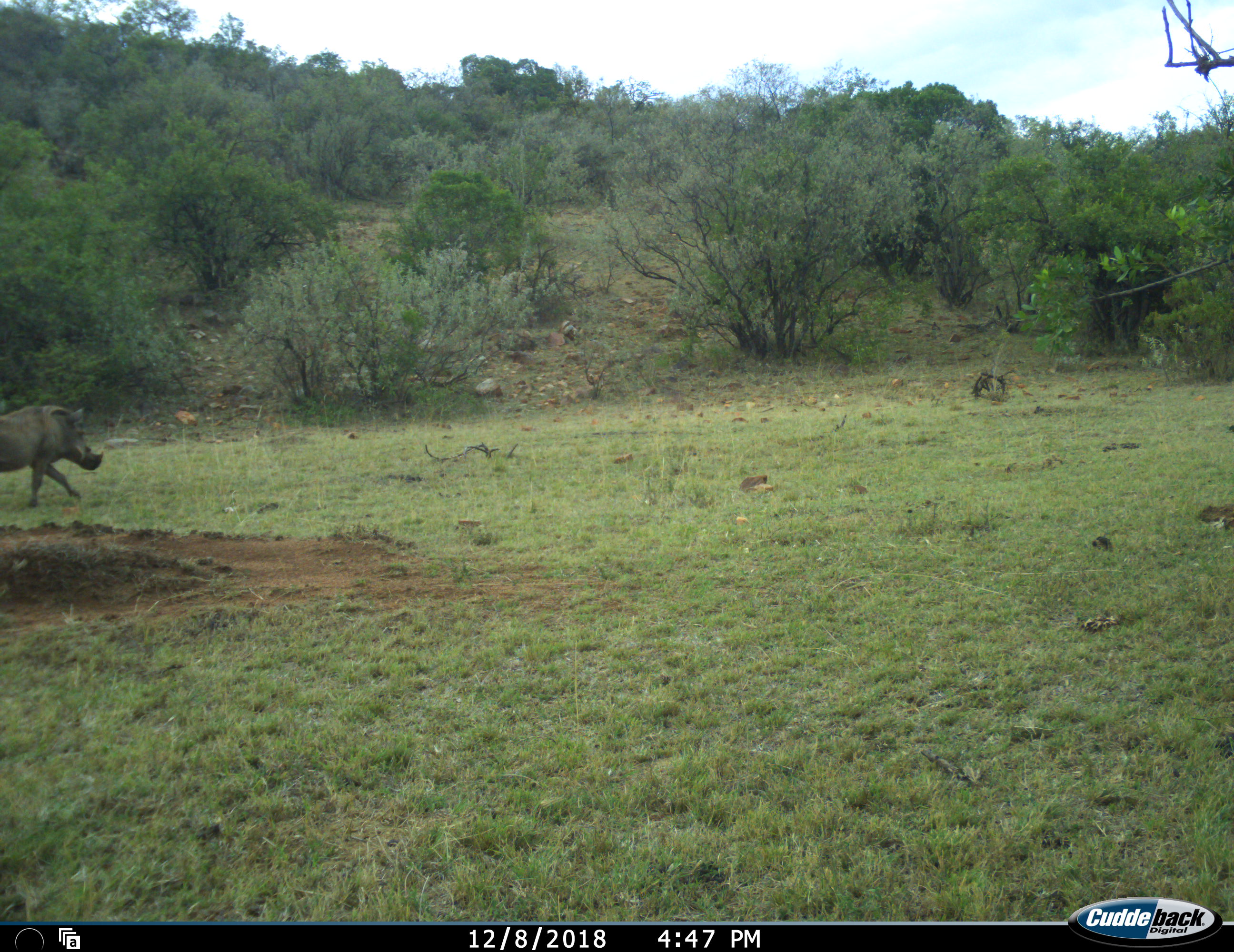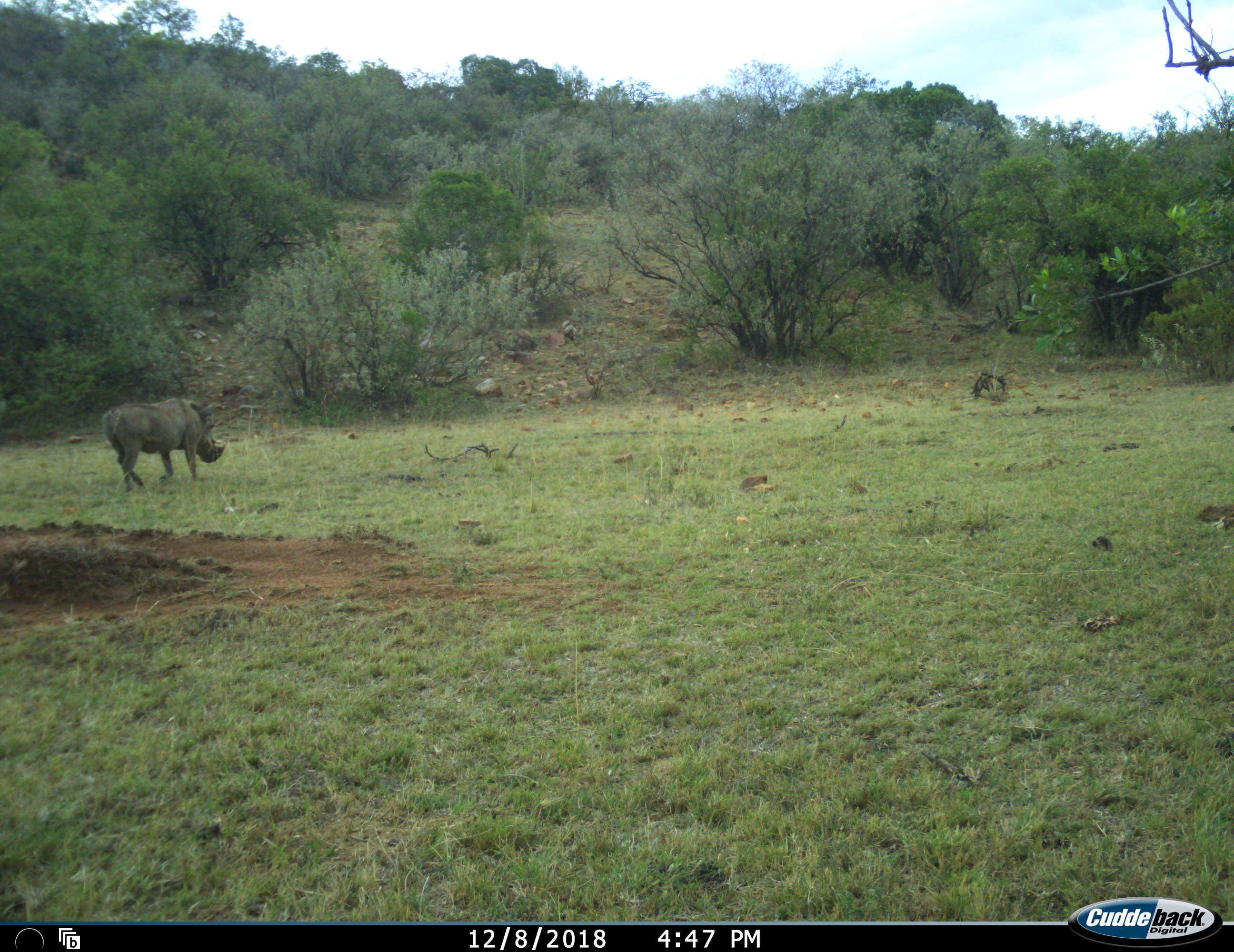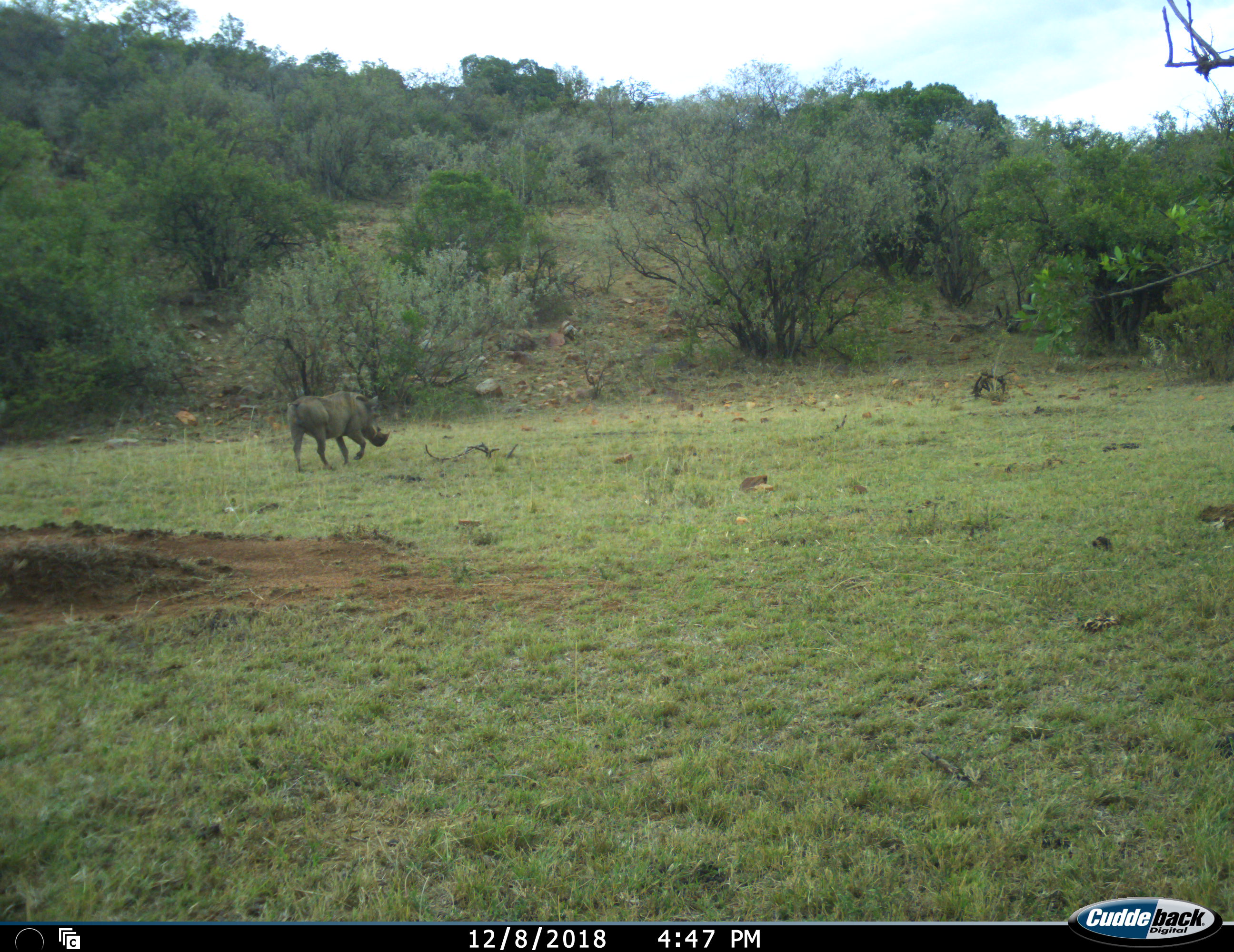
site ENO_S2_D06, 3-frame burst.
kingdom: Animalia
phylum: Chordata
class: Mammalia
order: Artiodactyla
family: Suidae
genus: Phacochoerus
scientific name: Phacochoerus africanus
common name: warthog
Warthog (Phacochoerus africanus), count 1. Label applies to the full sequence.